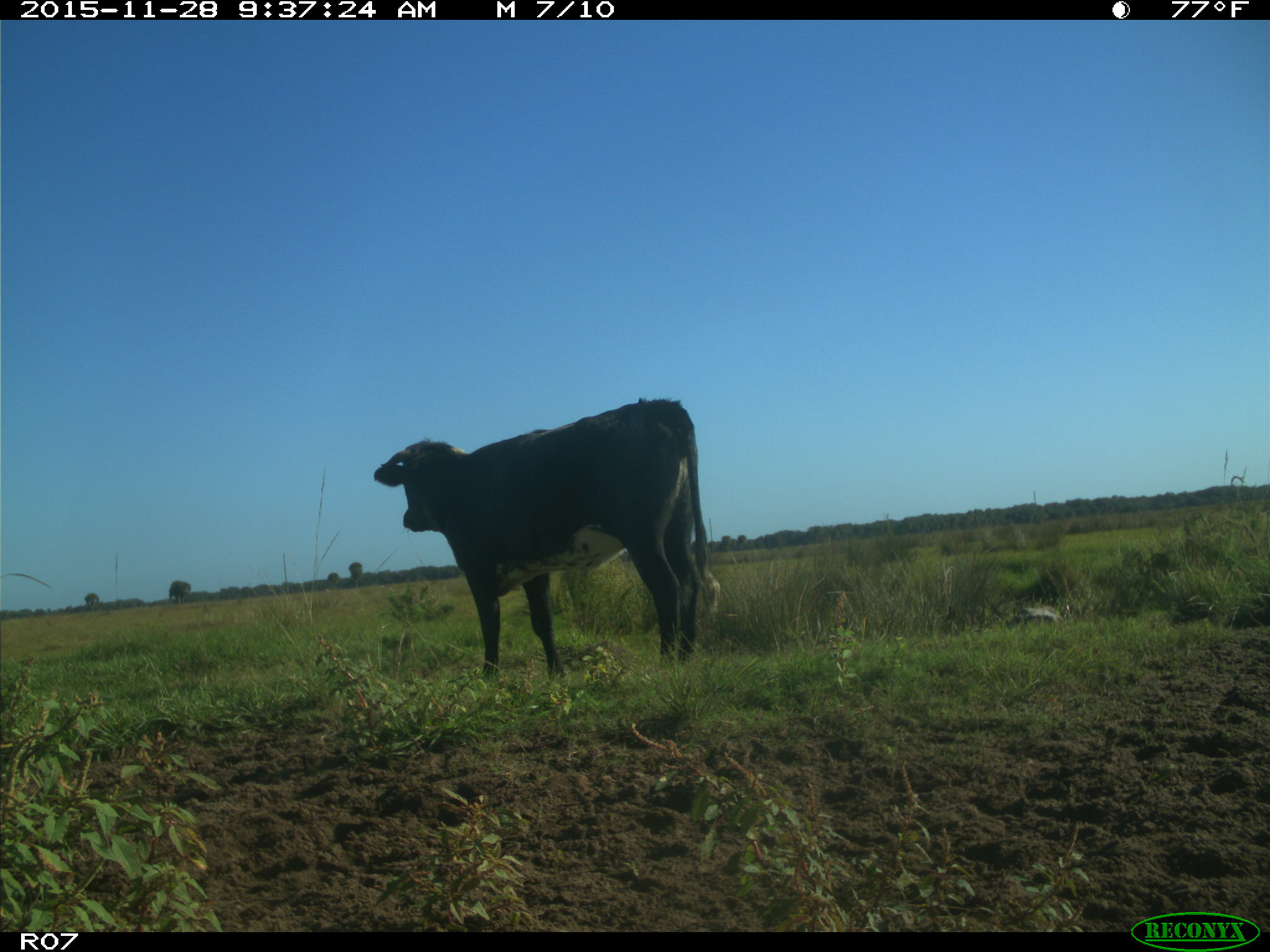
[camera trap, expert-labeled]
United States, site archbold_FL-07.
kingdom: Animalia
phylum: Chordata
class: Mammalia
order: Artiodactyla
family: Bovidae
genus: Bos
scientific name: Bos taurus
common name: domestic cow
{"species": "Bos taurus (domestic cow)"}